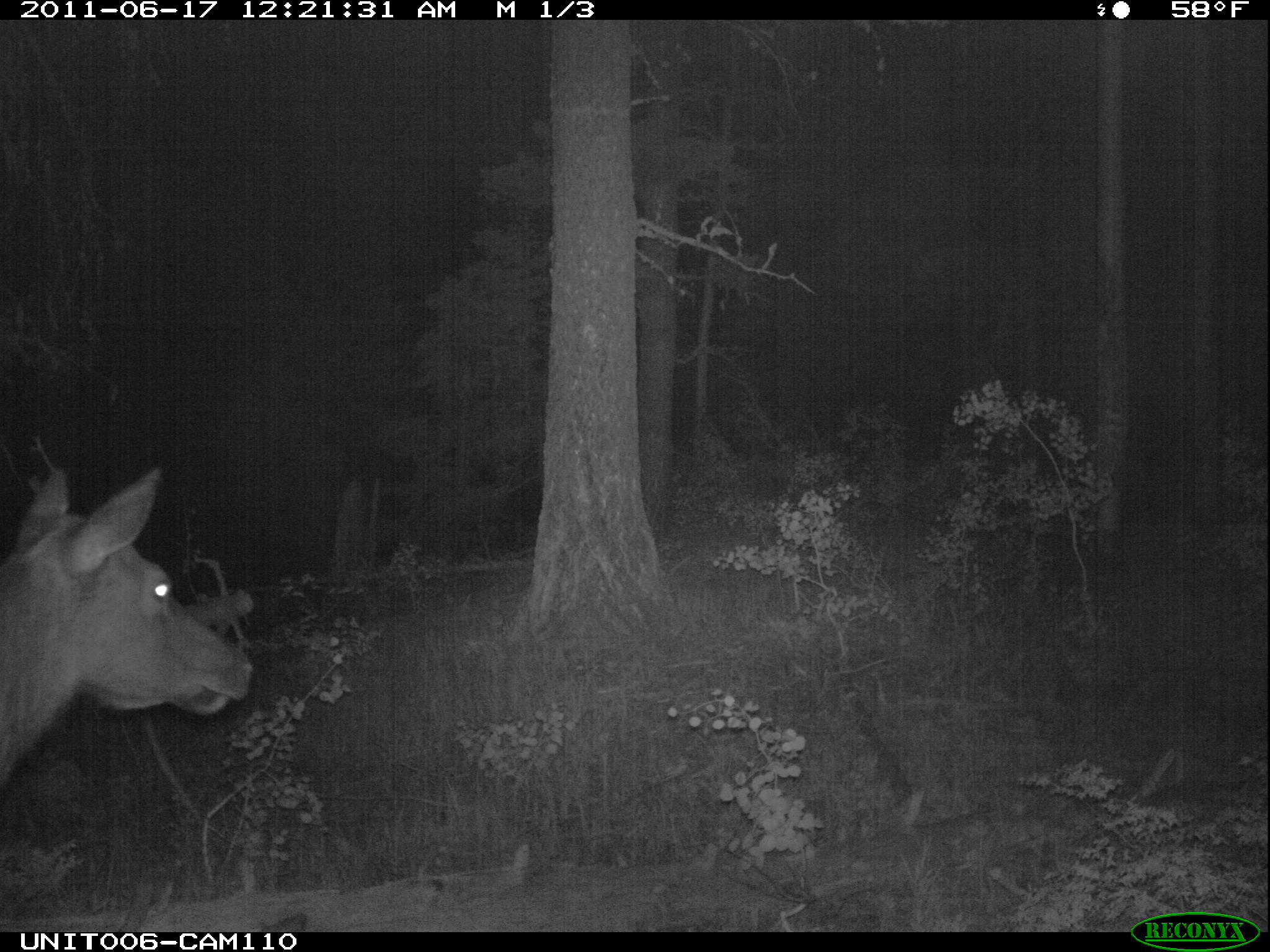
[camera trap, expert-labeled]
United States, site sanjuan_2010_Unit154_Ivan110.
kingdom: Animalia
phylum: Chordata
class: Mammalia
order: Artiodactyla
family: Cervidae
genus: Cervus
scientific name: Cervus elaphus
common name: red deer